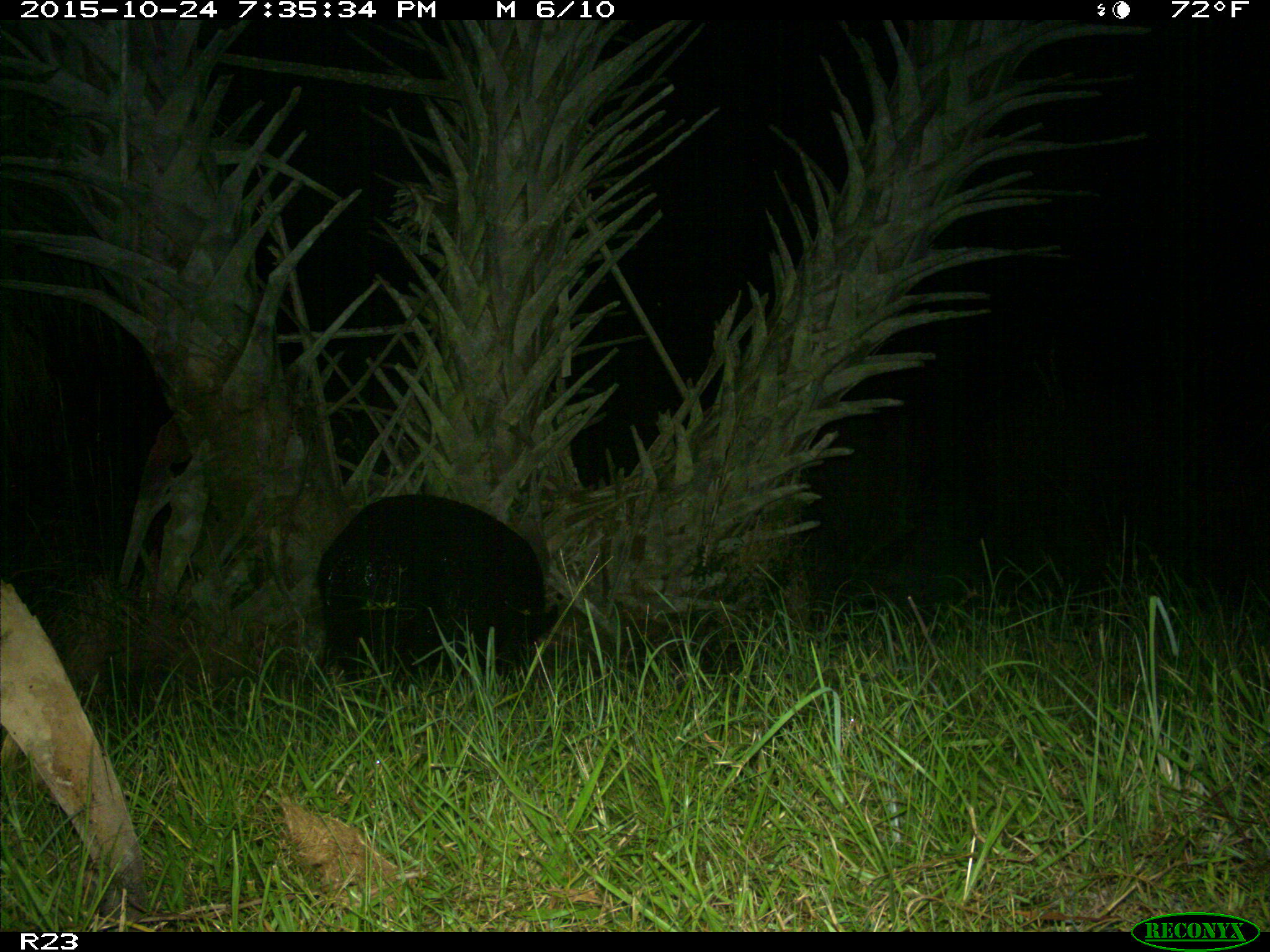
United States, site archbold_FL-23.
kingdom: Animalia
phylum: Chordata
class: Mammalia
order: Artiodactyla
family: Suidae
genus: Sus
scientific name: Sus scrofa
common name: wild boar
Sus scrofa (wild boar).